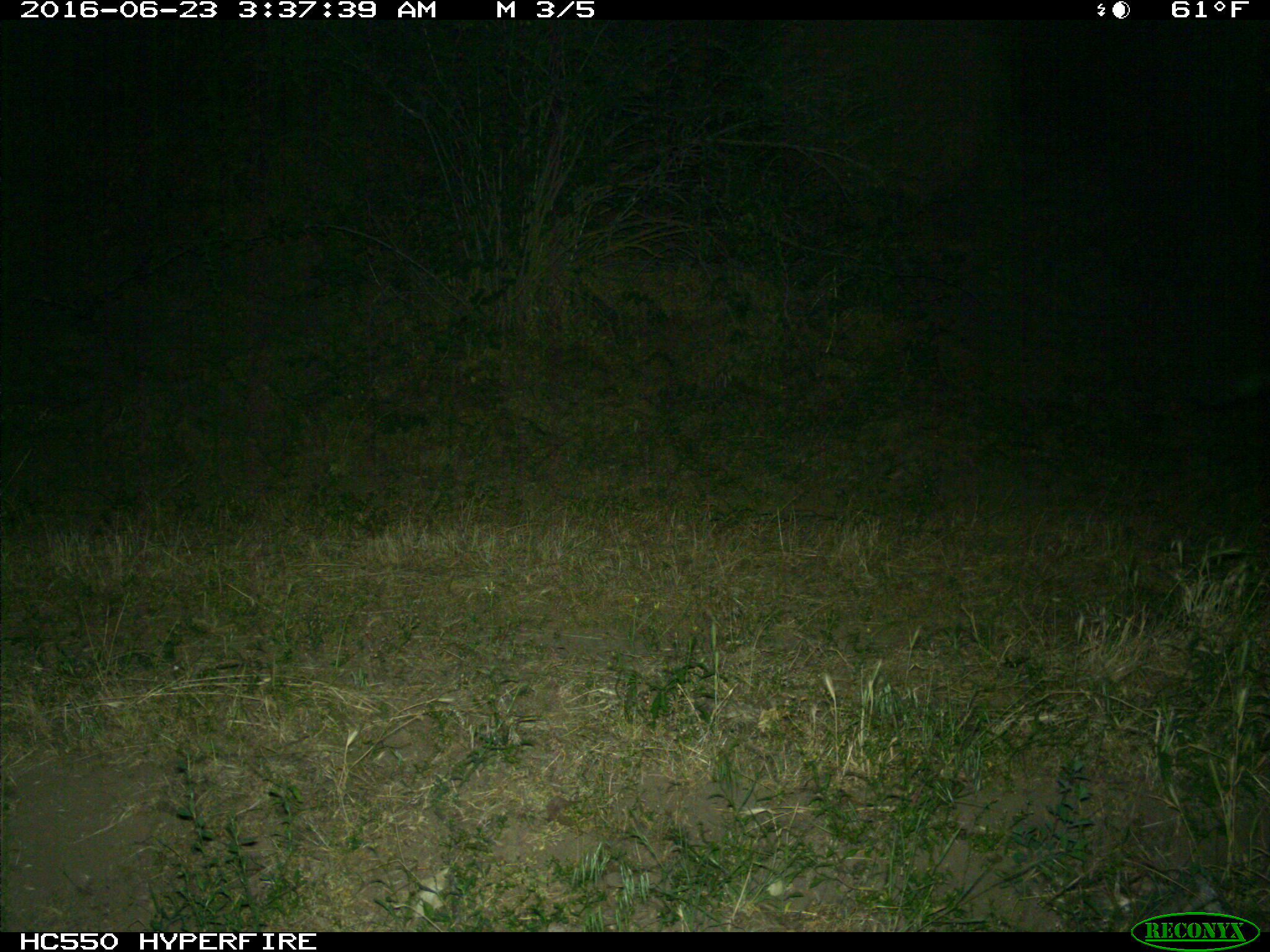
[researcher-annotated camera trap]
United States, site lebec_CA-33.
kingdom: Animalia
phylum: Chordata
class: Mammalia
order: Artiodactyla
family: Suidae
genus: Sus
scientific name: Sus scrofa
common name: wild boar